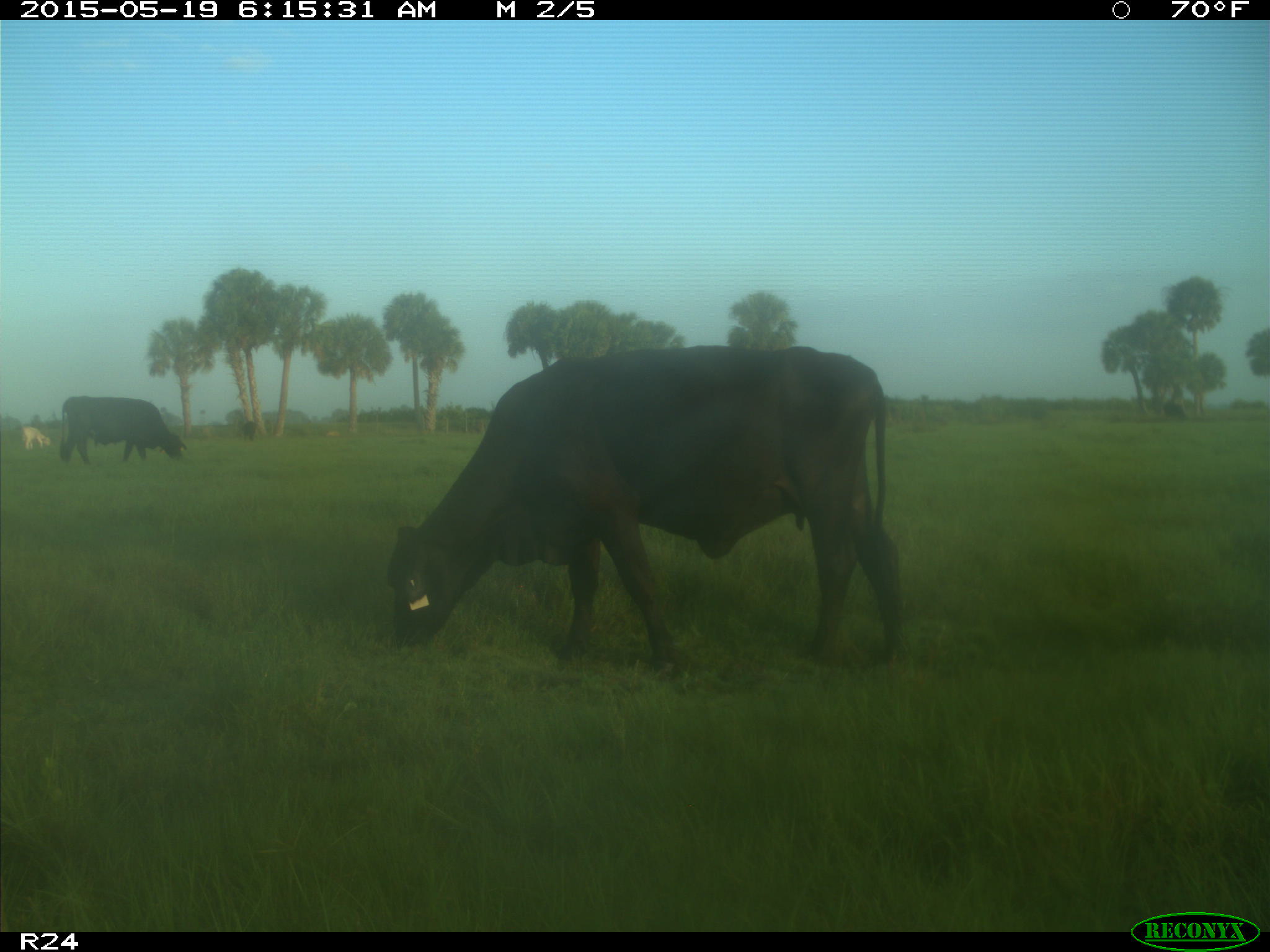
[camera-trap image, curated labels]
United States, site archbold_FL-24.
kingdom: Animalia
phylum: Chordata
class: Mammalia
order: Artiodactyla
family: Bovidae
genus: Bos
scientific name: Bos taurus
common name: domestic cow